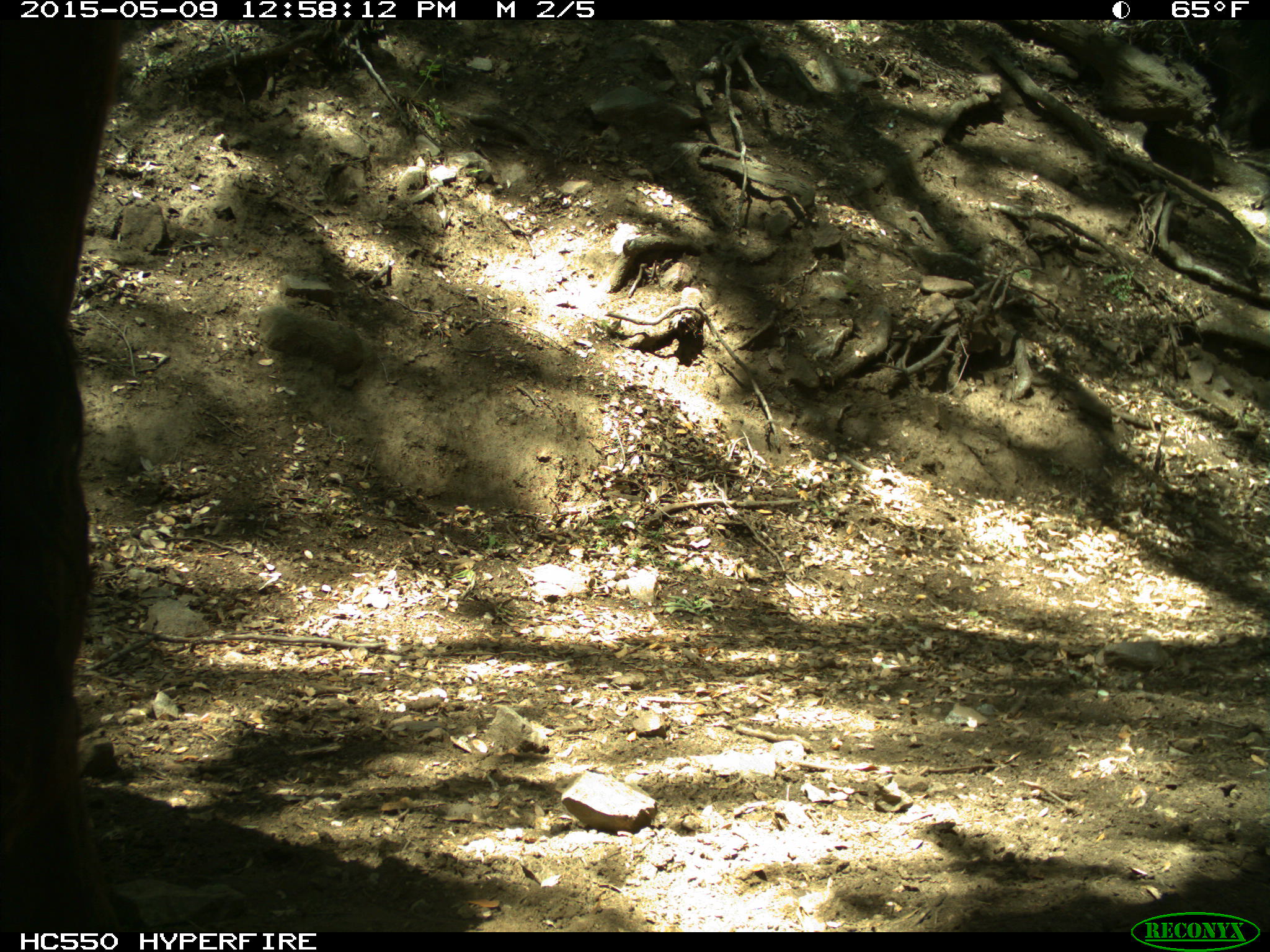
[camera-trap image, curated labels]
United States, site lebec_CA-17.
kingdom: Animalia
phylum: Chordata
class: Mammalia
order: Artiodactyla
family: Bovidae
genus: Bos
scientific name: Bos taurus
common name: domestic cow